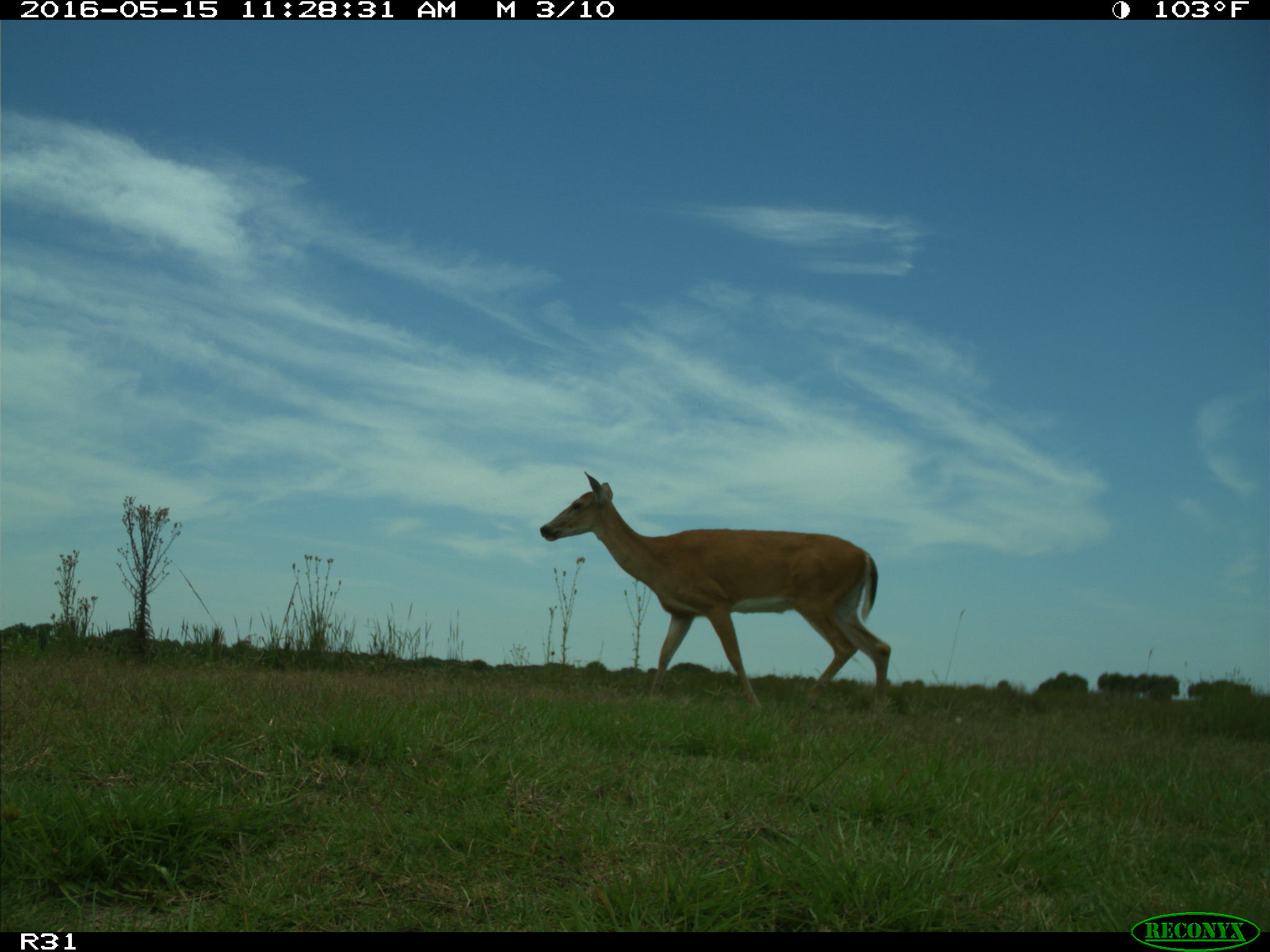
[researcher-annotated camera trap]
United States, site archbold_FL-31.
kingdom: Animalia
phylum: Chordata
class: Mammalia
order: Artiodactyla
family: Cervidae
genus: Odocoileus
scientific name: Odocoileus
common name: deer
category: unidentified deer